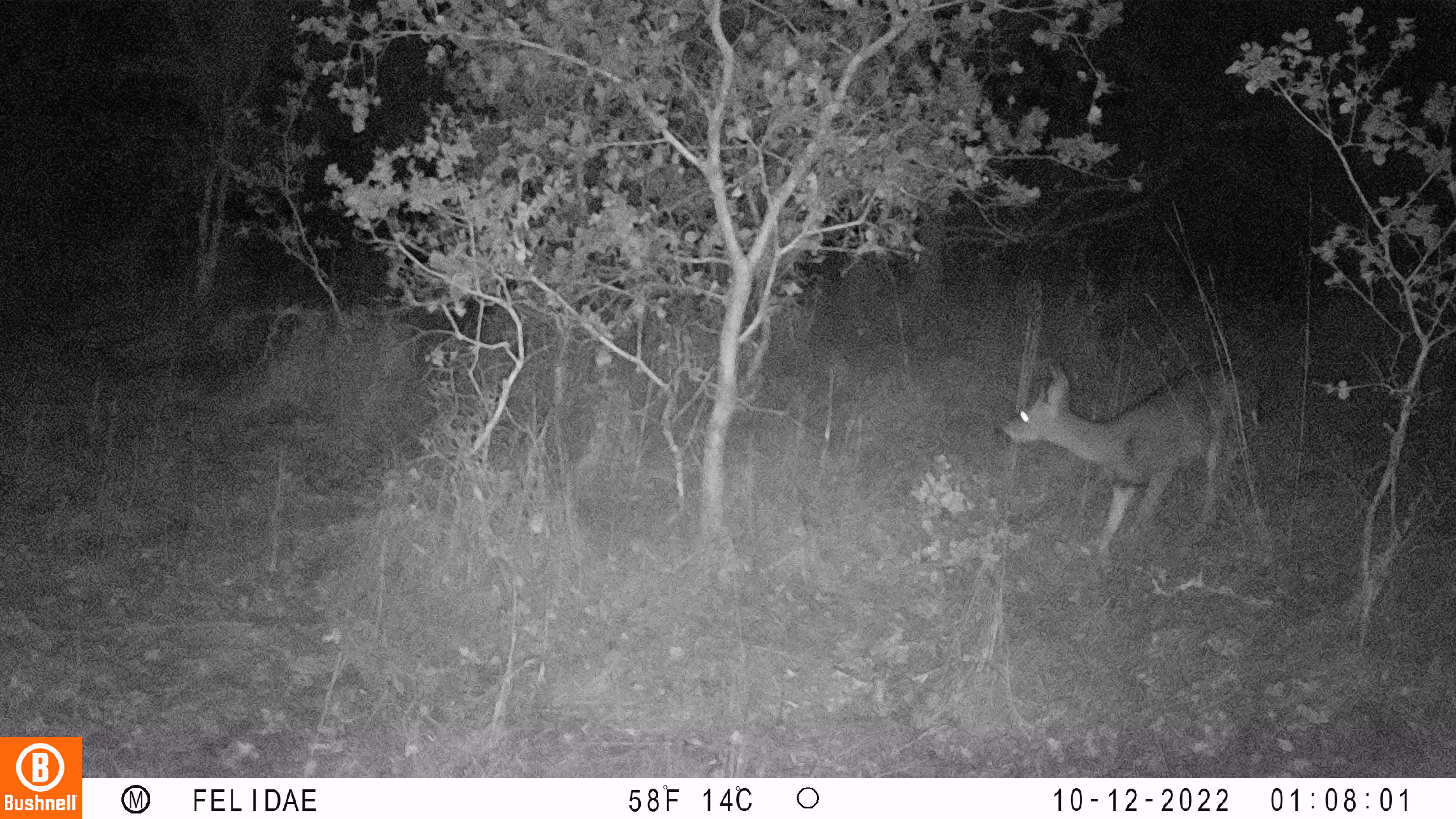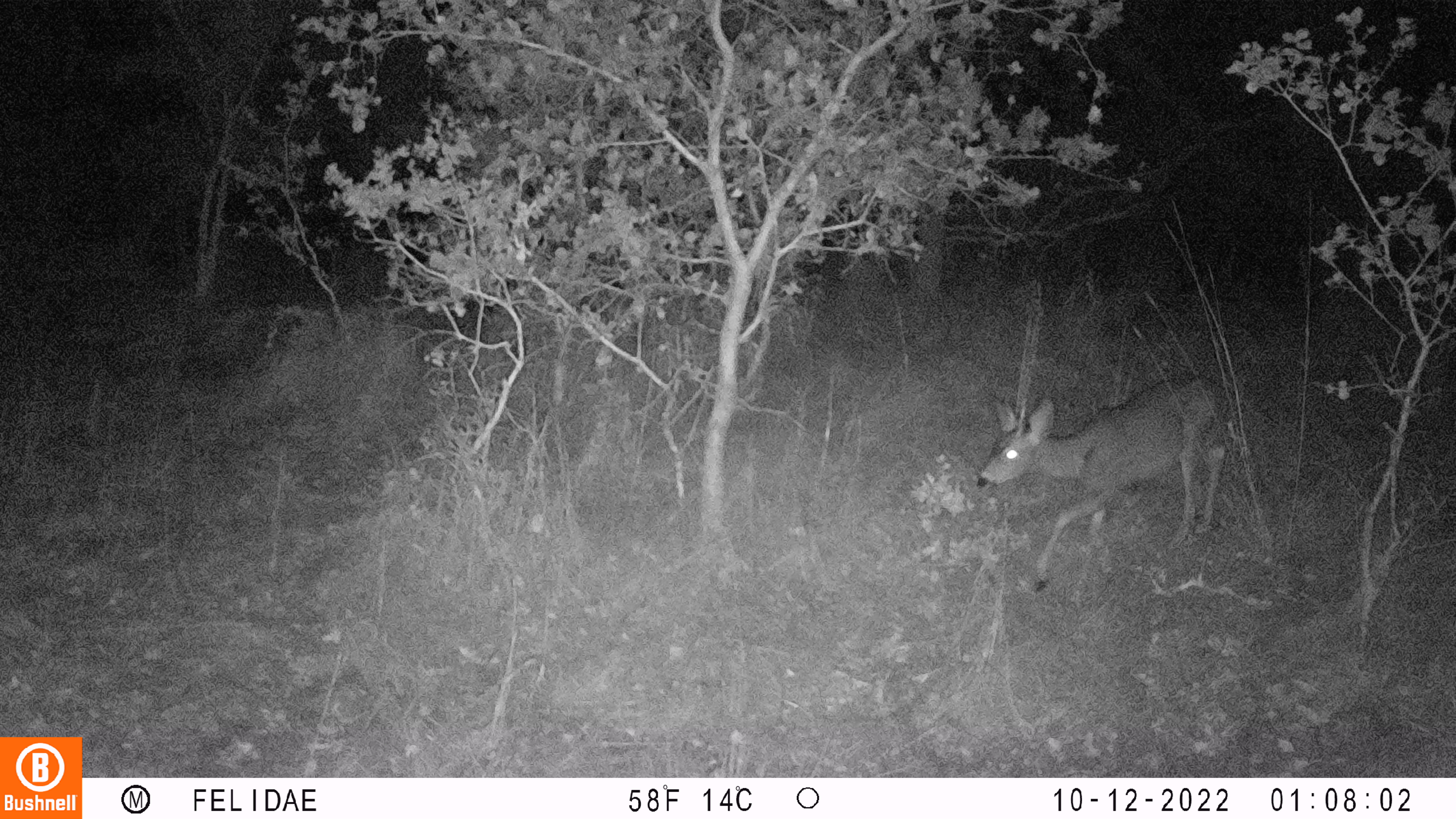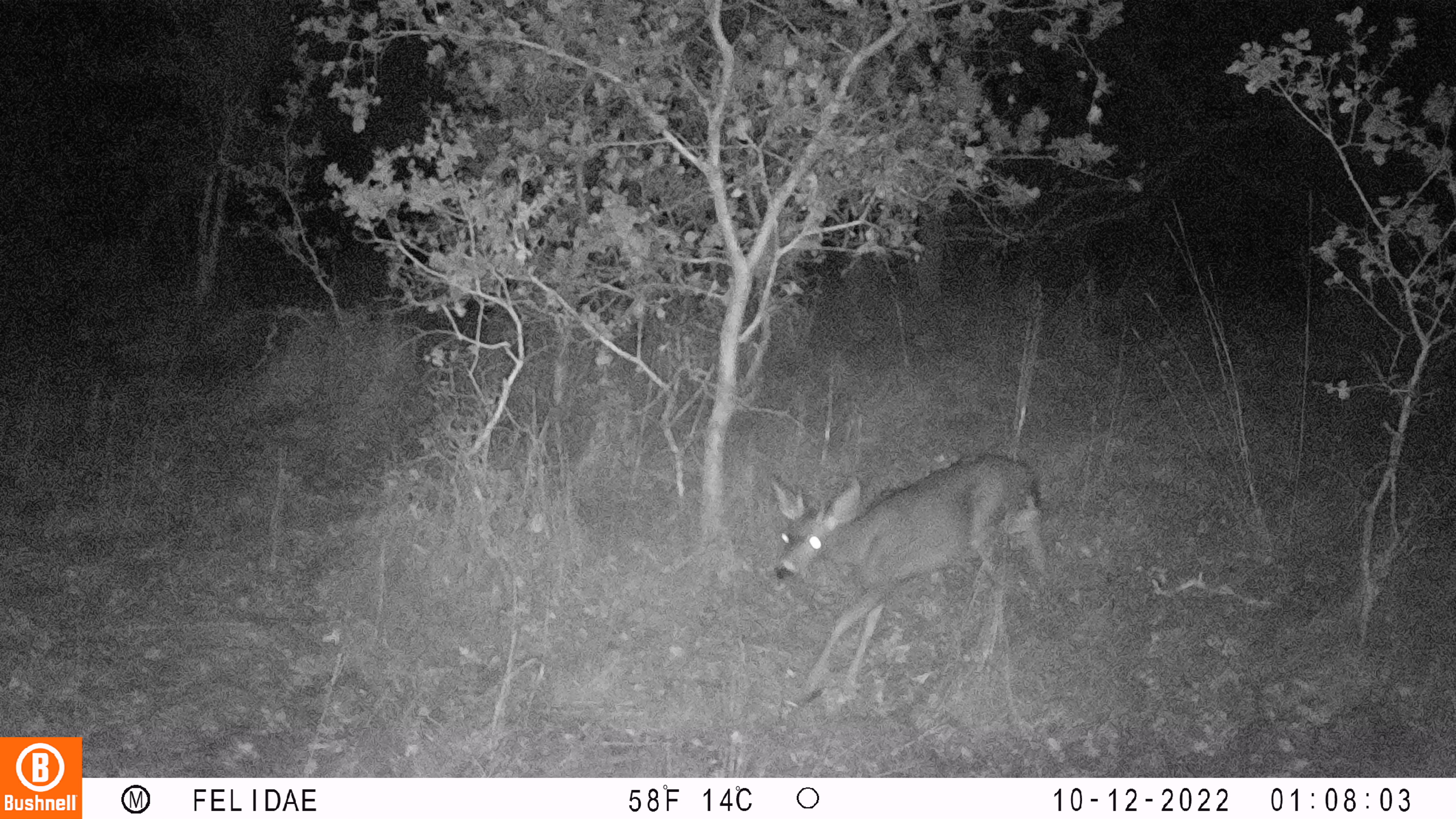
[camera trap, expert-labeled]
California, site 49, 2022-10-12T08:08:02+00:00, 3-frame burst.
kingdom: Animalia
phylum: Chordata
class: Mammalia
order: Artiodactyla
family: Cervidae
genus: Odocoileus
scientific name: Odocoileus hemionus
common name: mule deer